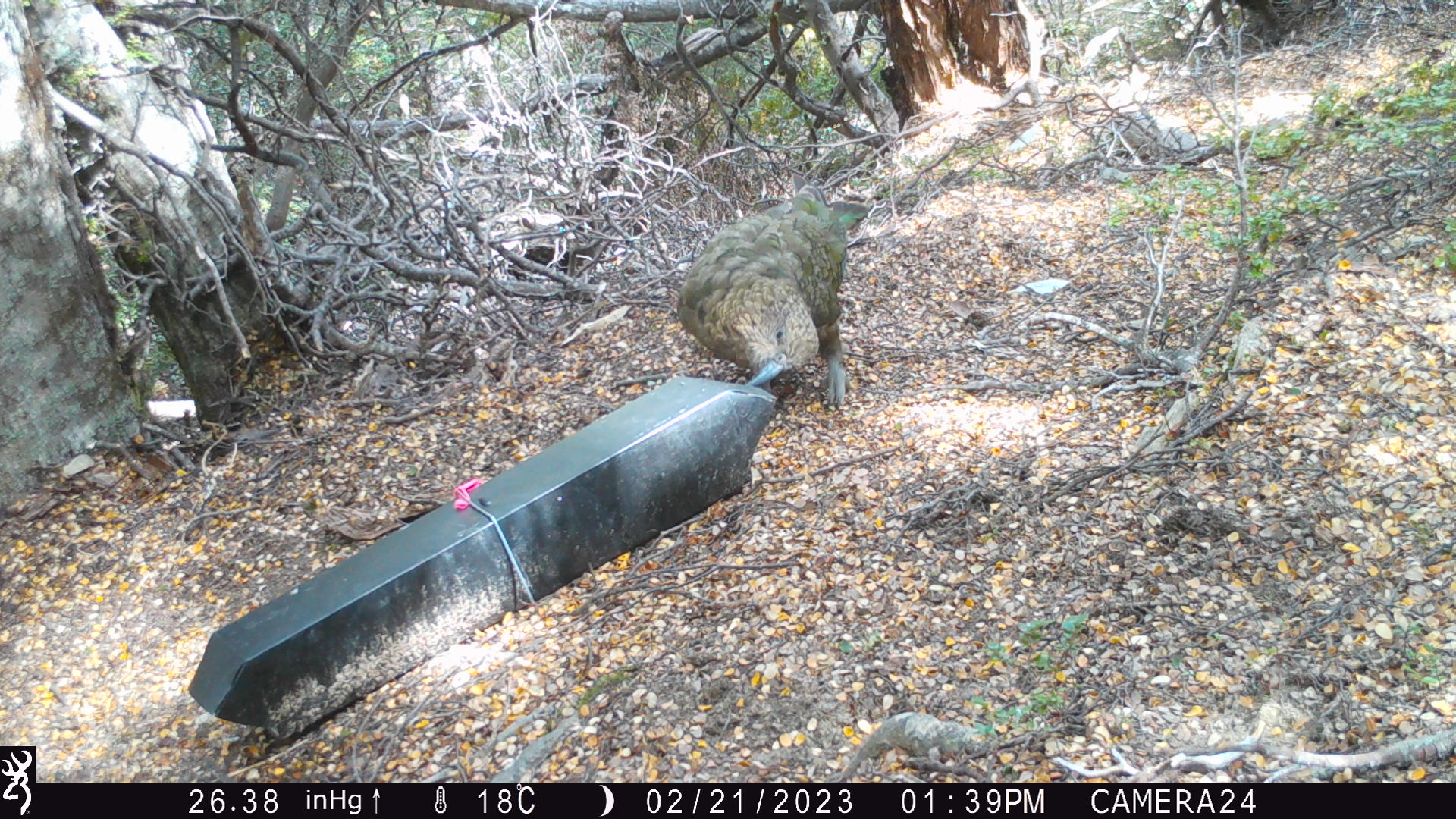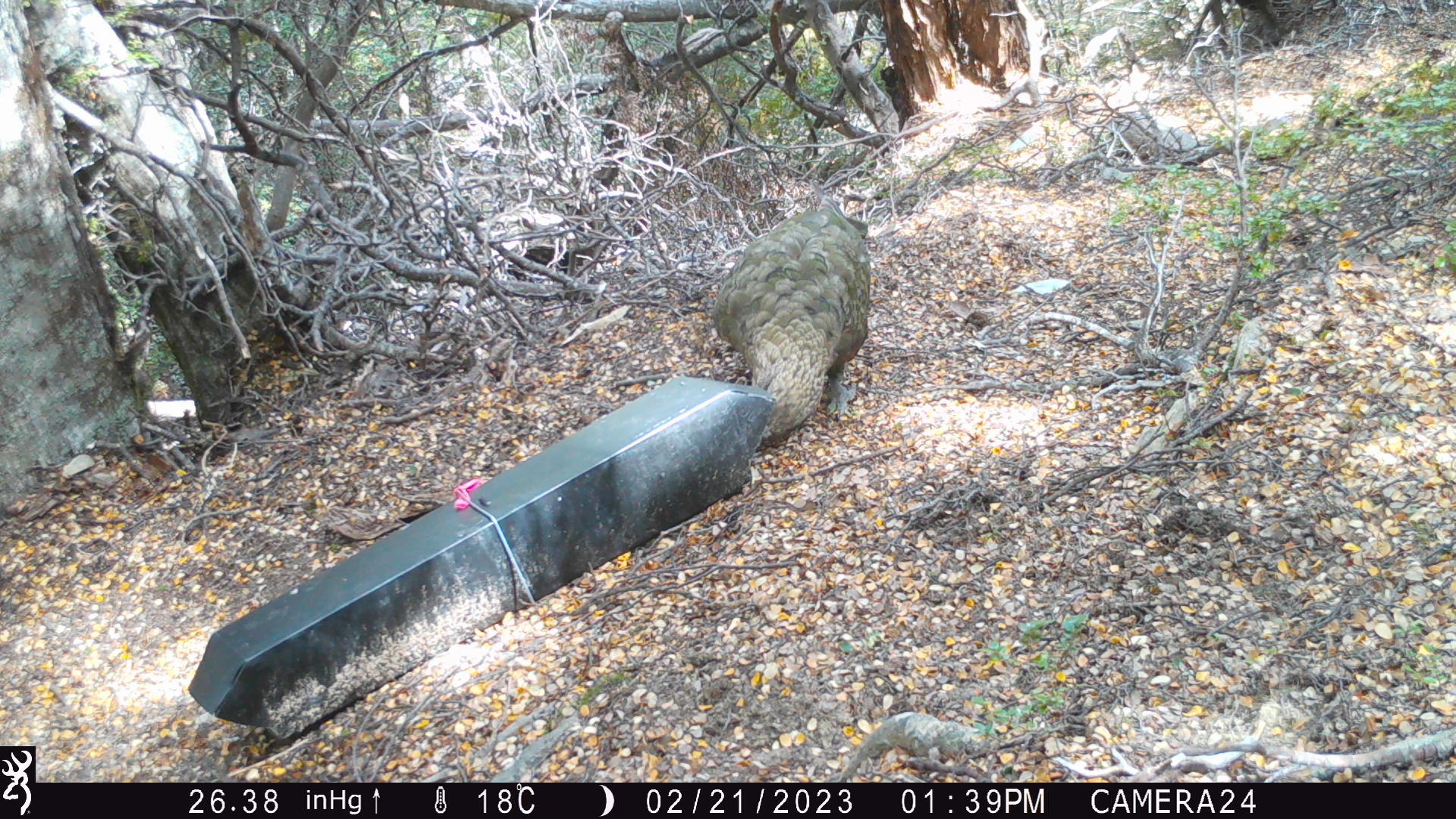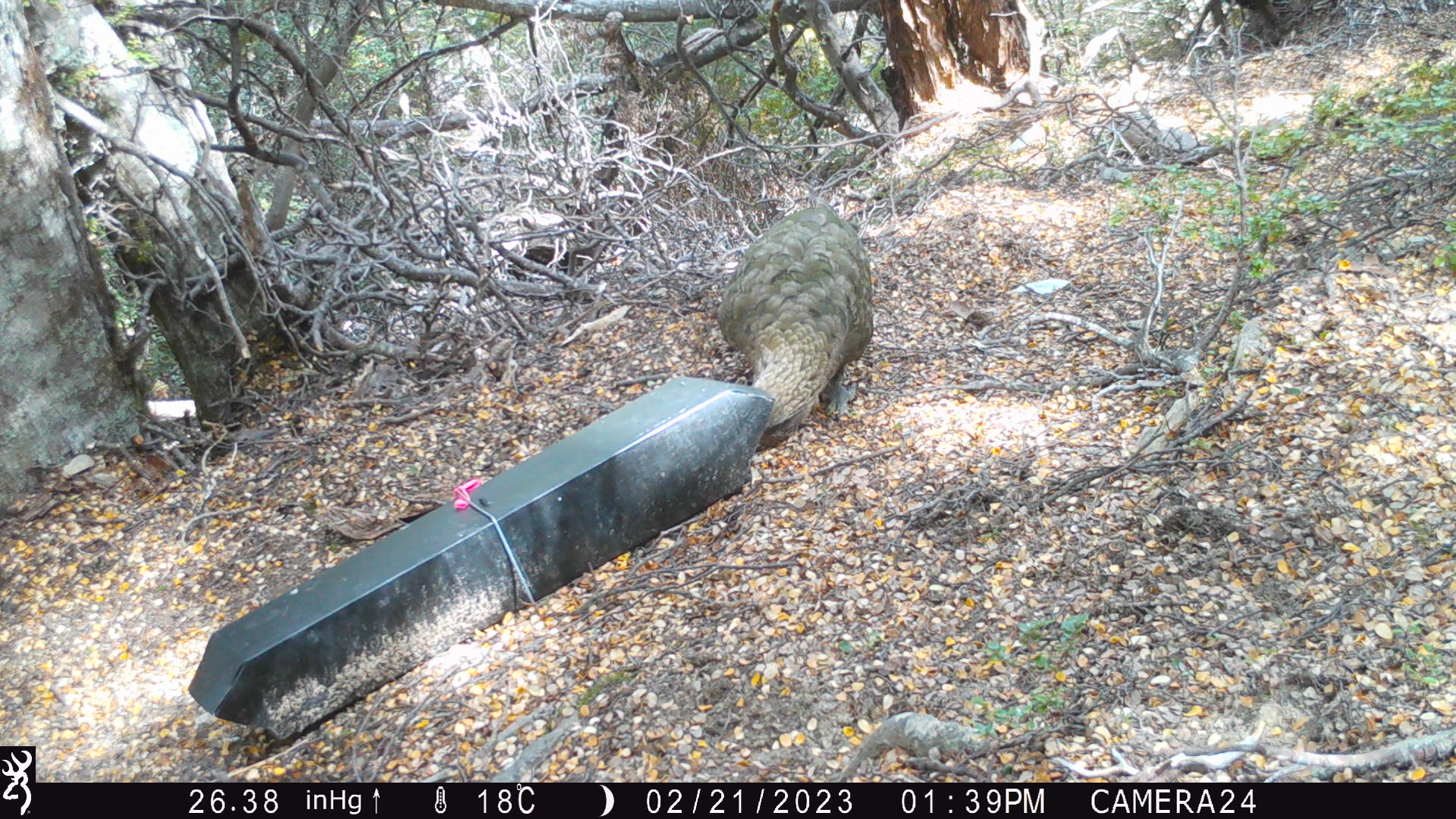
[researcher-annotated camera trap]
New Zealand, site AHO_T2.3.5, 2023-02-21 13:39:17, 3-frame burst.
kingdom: Animalia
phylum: Chordata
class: Aves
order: Psittaciformes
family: Strigopidae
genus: Nestor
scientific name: Nestor notabilis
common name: kea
Kea (Nestor notabilis).